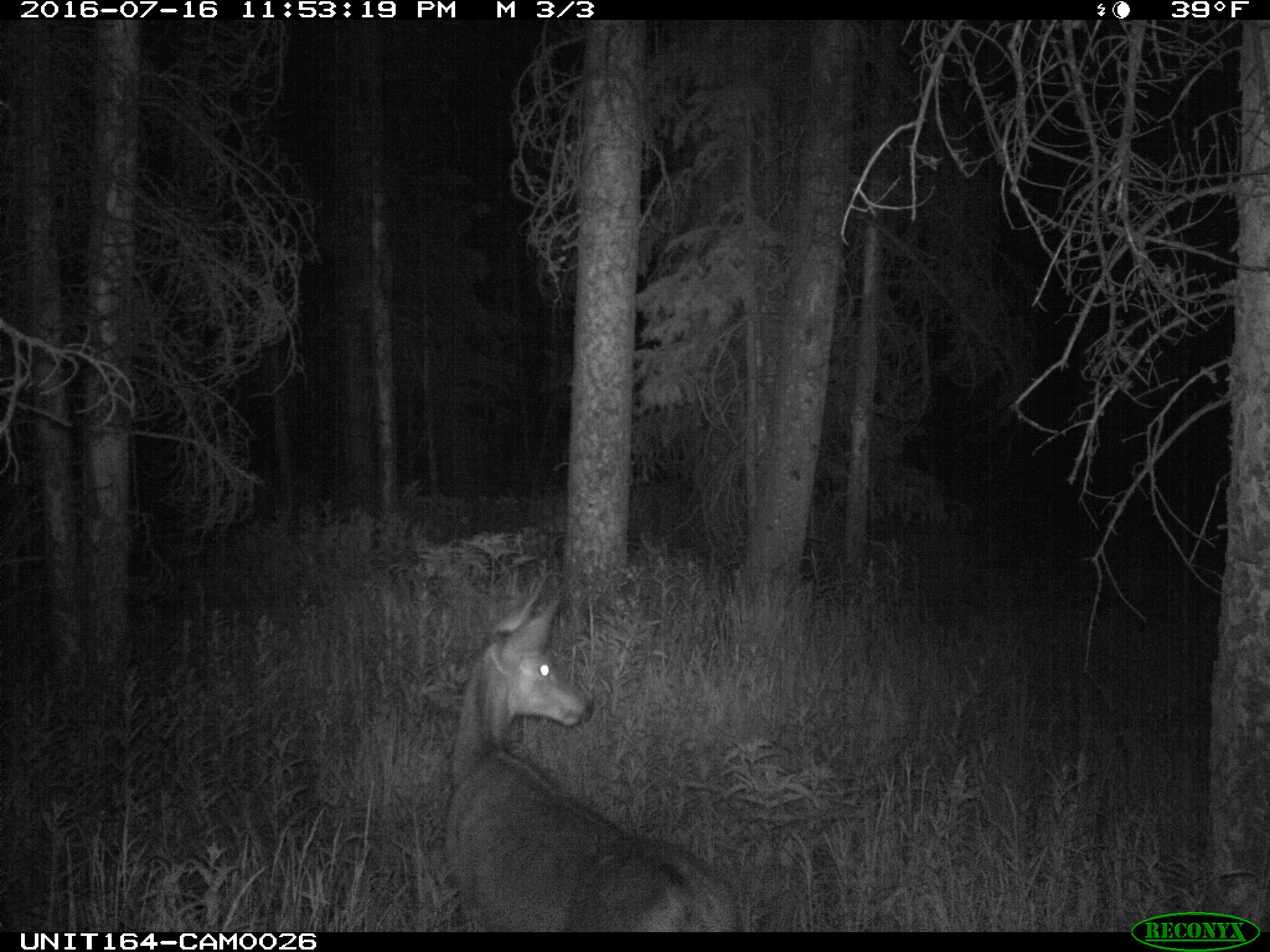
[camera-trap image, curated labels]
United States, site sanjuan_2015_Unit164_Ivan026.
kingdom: Animalia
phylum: Chordata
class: Mammalia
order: Artiodactyla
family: Cervidae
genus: Odocoileus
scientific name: Odocoileus hemionus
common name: mule deer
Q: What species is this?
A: Odocoileus hemionus (mule deer).